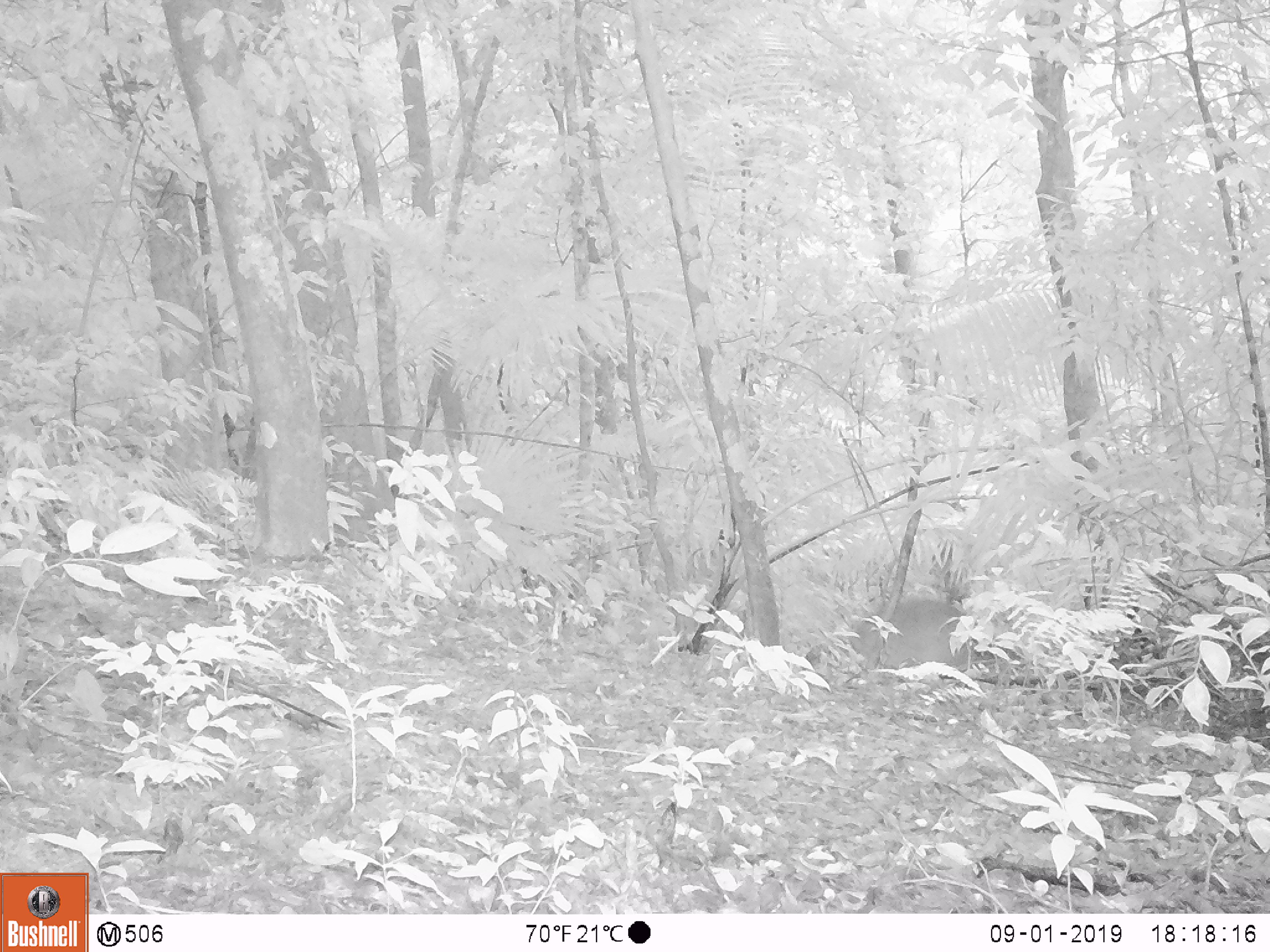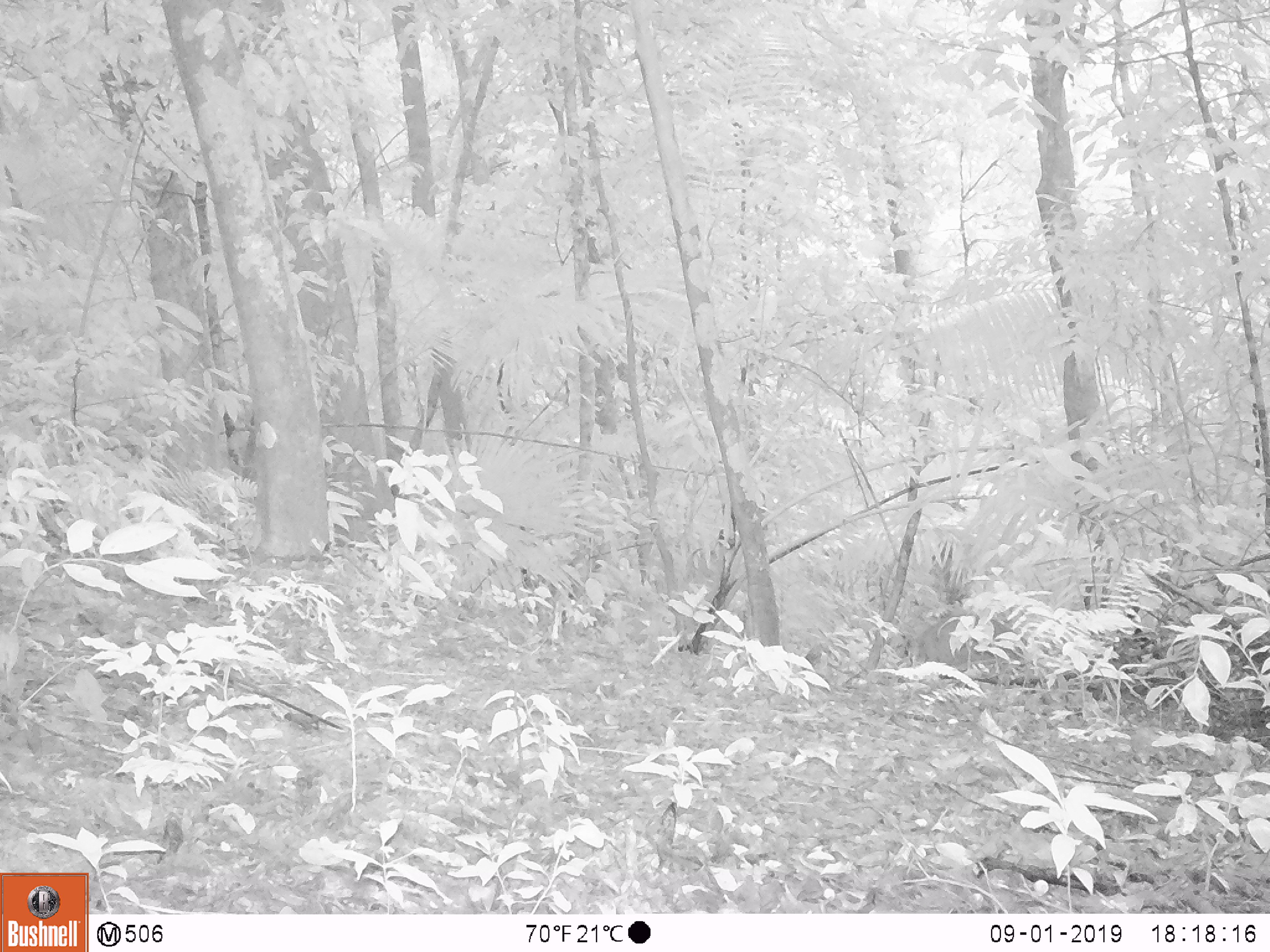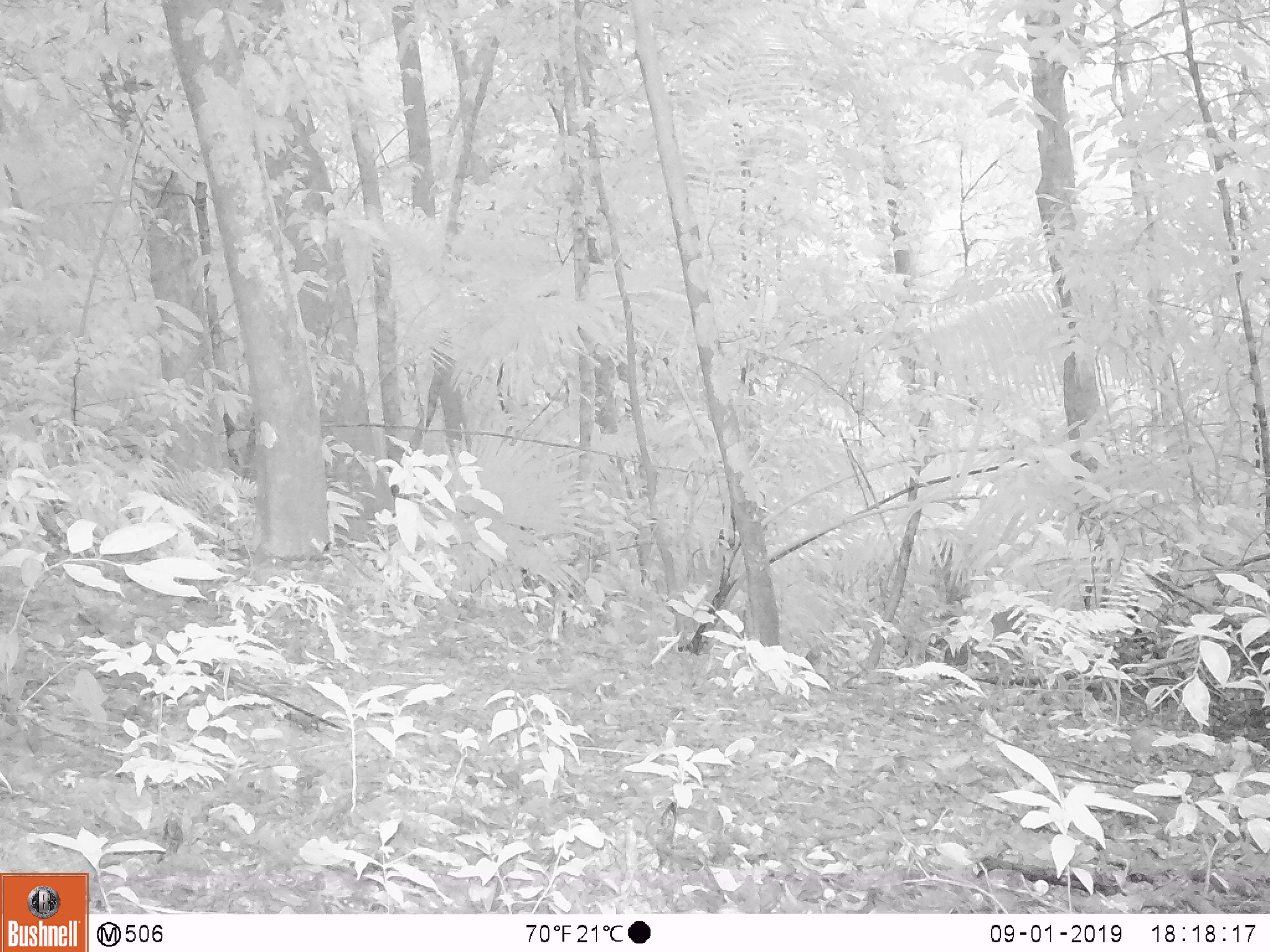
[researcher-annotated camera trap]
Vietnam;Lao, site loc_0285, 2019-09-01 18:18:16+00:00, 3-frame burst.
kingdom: Animalia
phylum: Chordata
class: Mammalia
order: Artiodactyla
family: Cervidae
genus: Muntiacus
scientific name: Muntiacus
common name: muntjacs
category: unidentified muntjac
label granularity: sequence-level